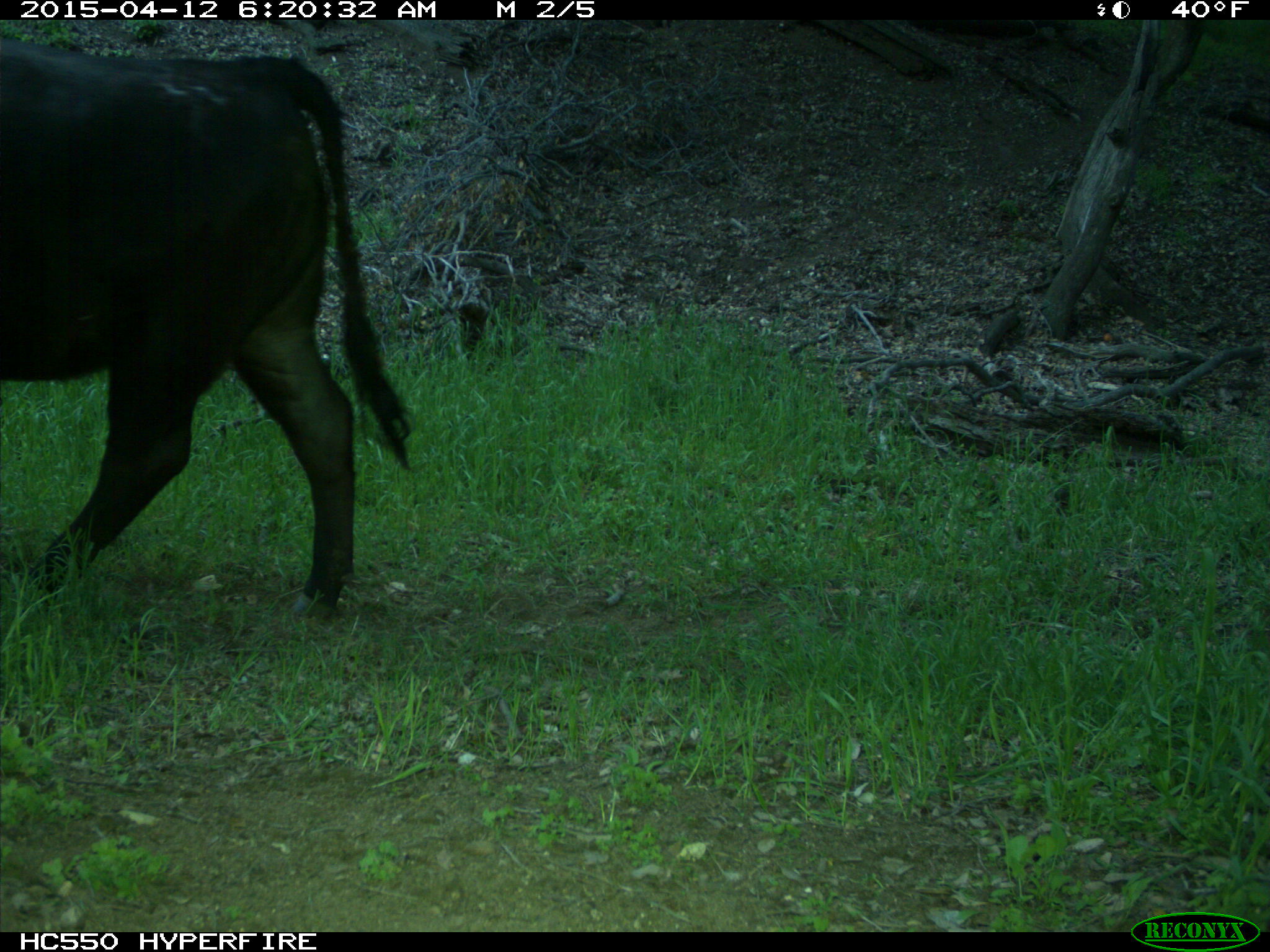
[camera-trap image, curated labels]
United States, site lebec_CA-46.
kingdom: Animalia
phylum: Chordata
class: Mammalia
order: Artiodactyla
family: Bovidae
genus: Bos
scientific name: Bos taurus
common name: domestic cow